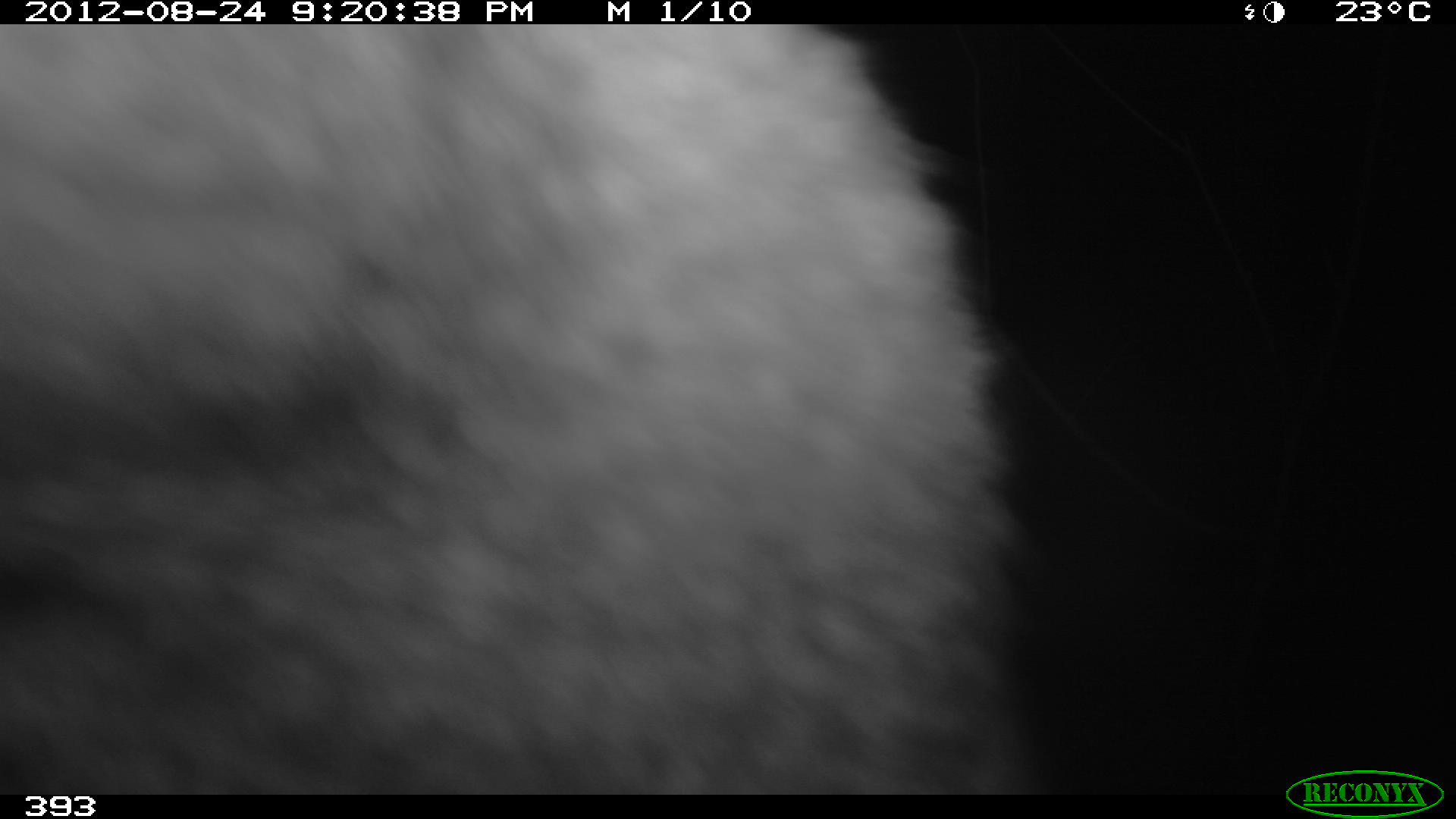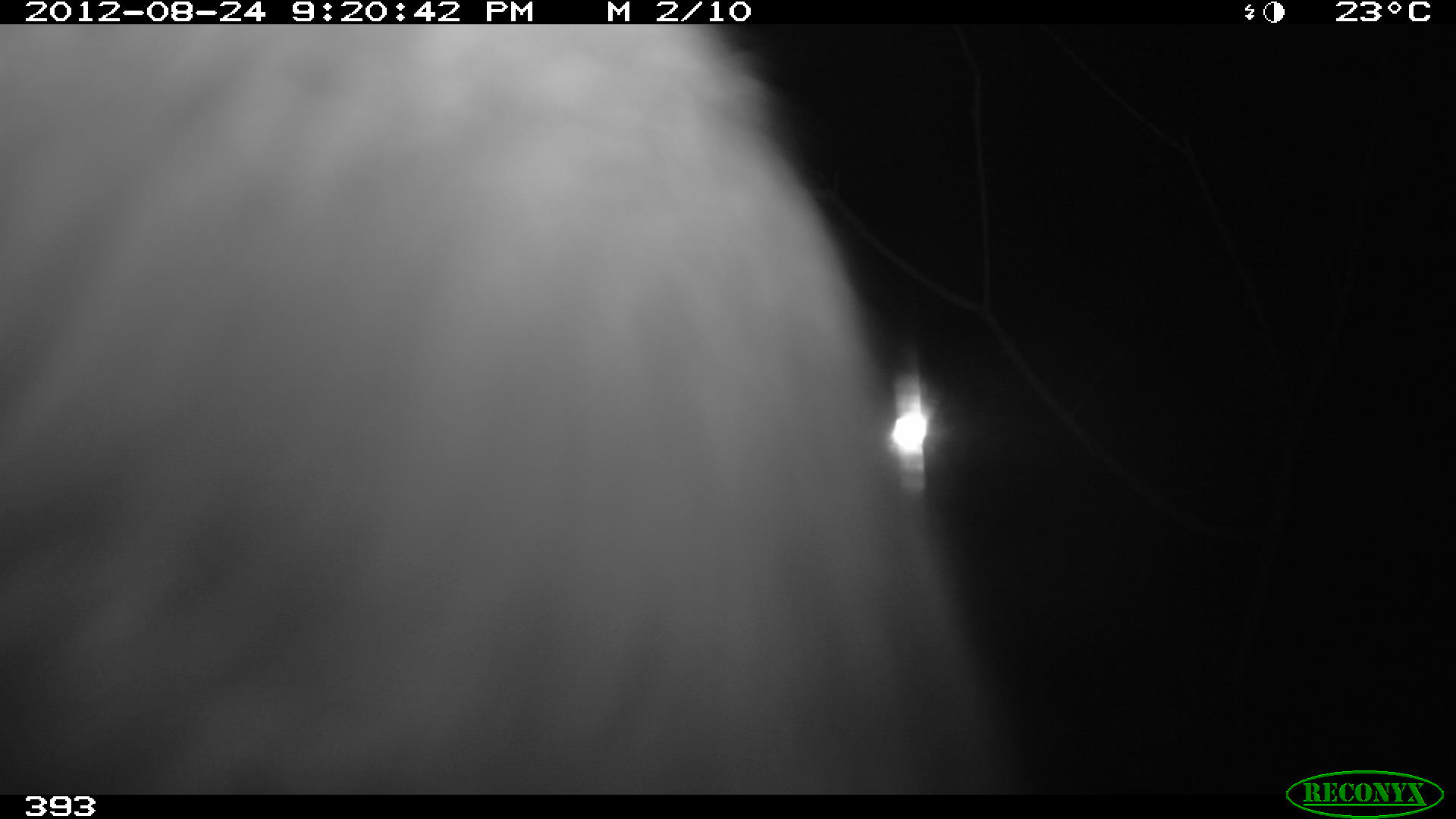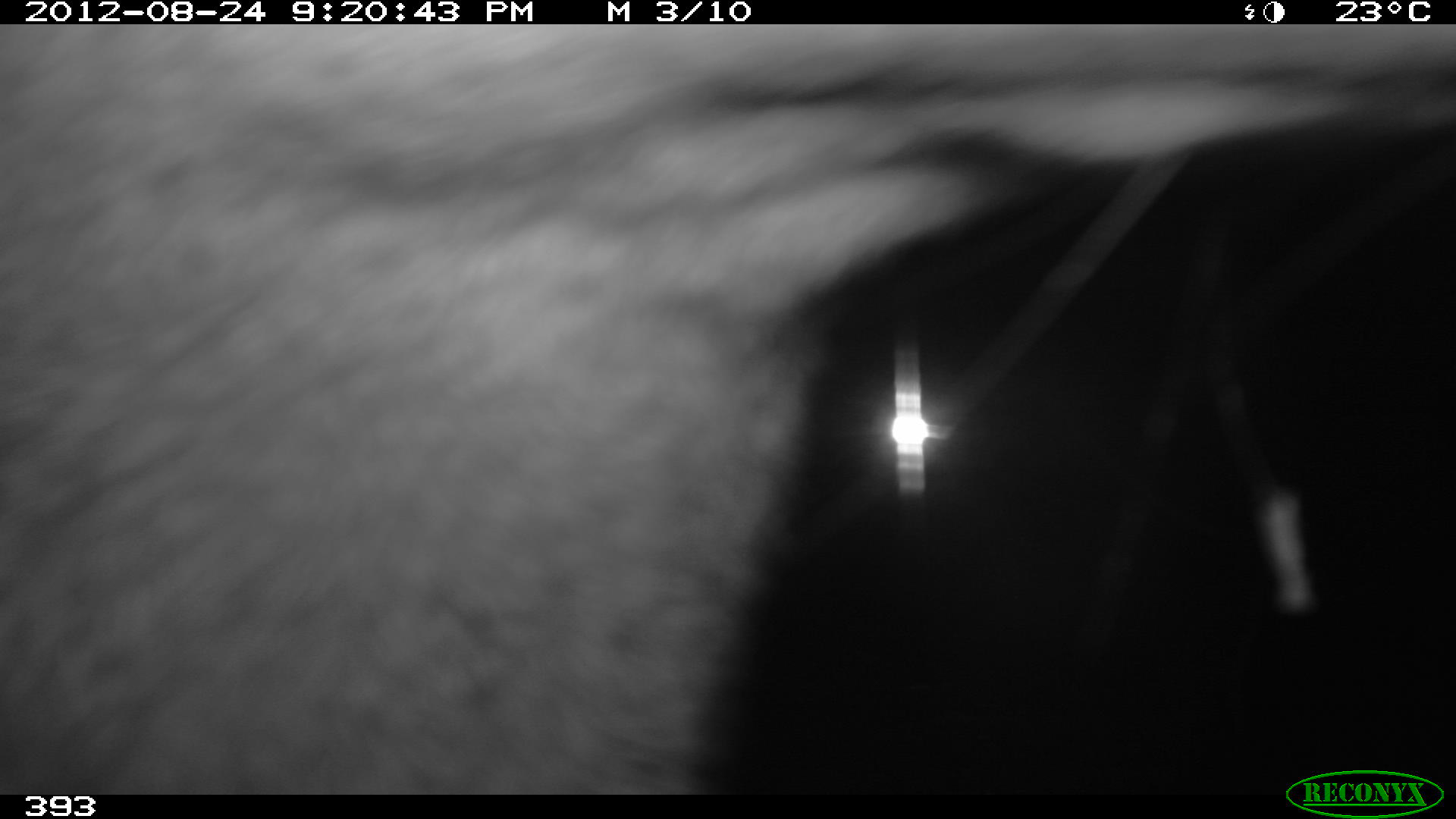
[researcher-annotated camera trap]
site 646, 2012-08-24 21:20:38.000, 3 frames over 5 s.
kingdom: Animalia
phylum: Chordata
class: Mammalia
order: Carnivora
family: Canidae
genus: Atelocynus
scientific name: Atelocynus microtis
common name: short-eared dog